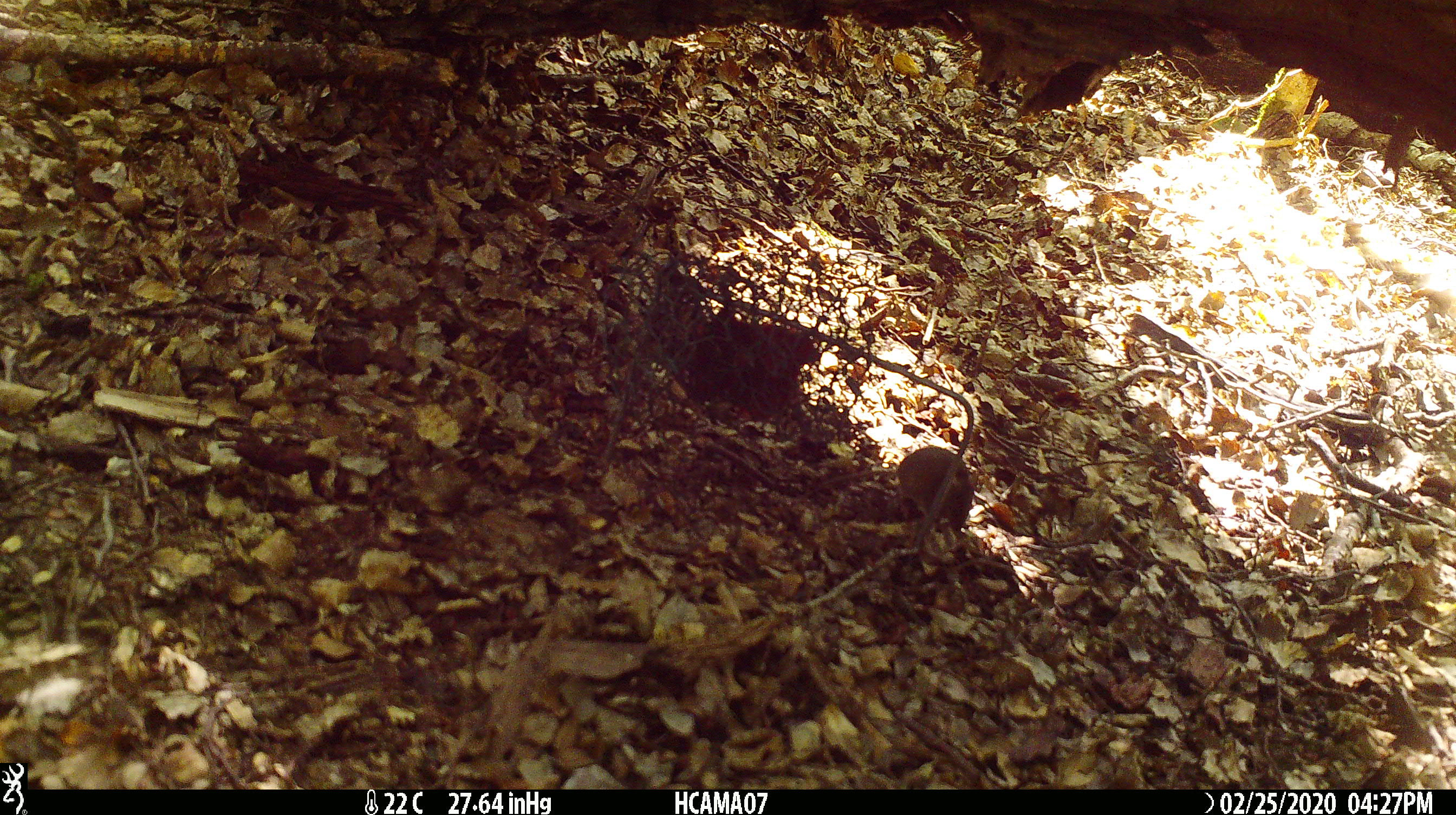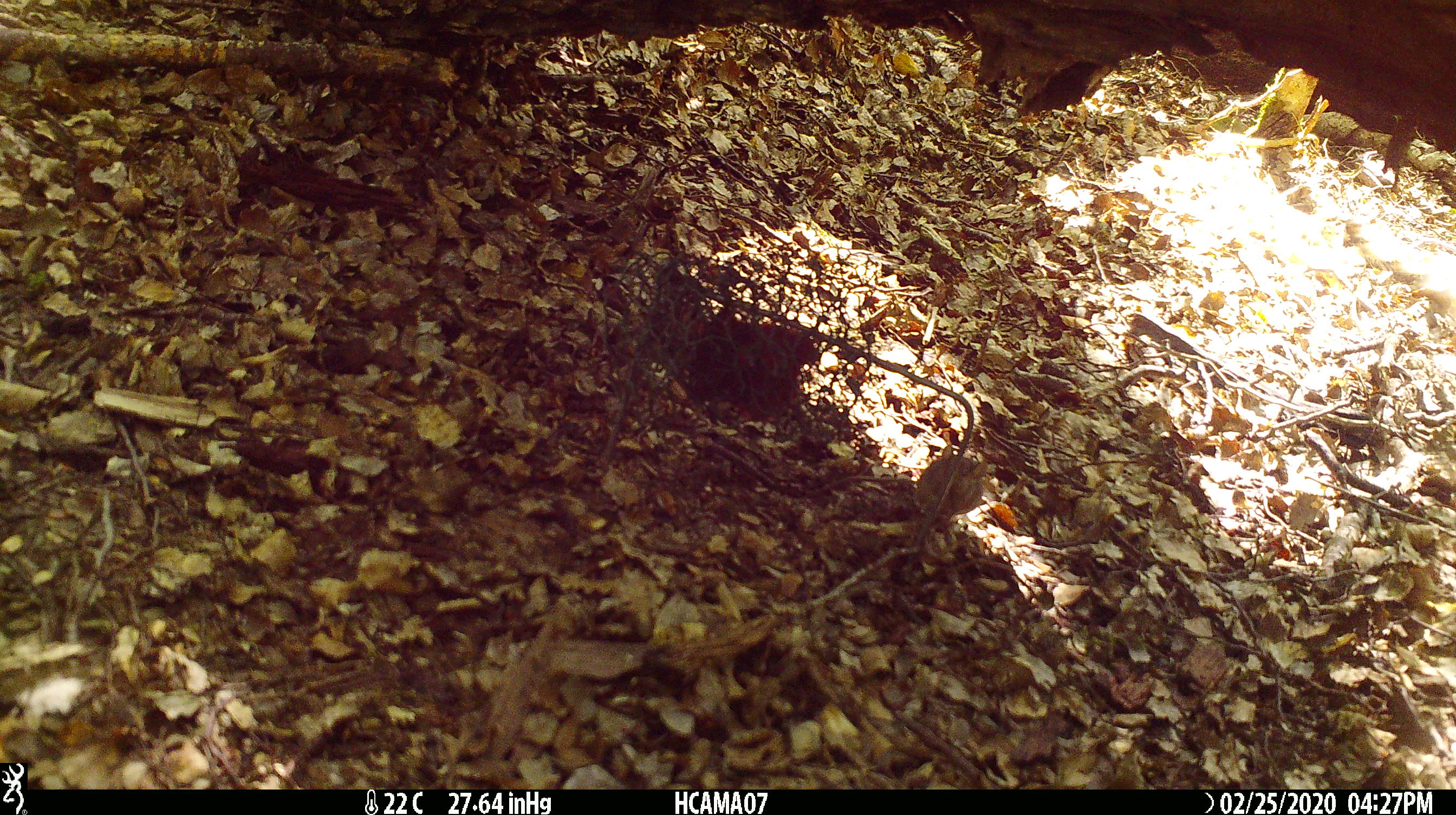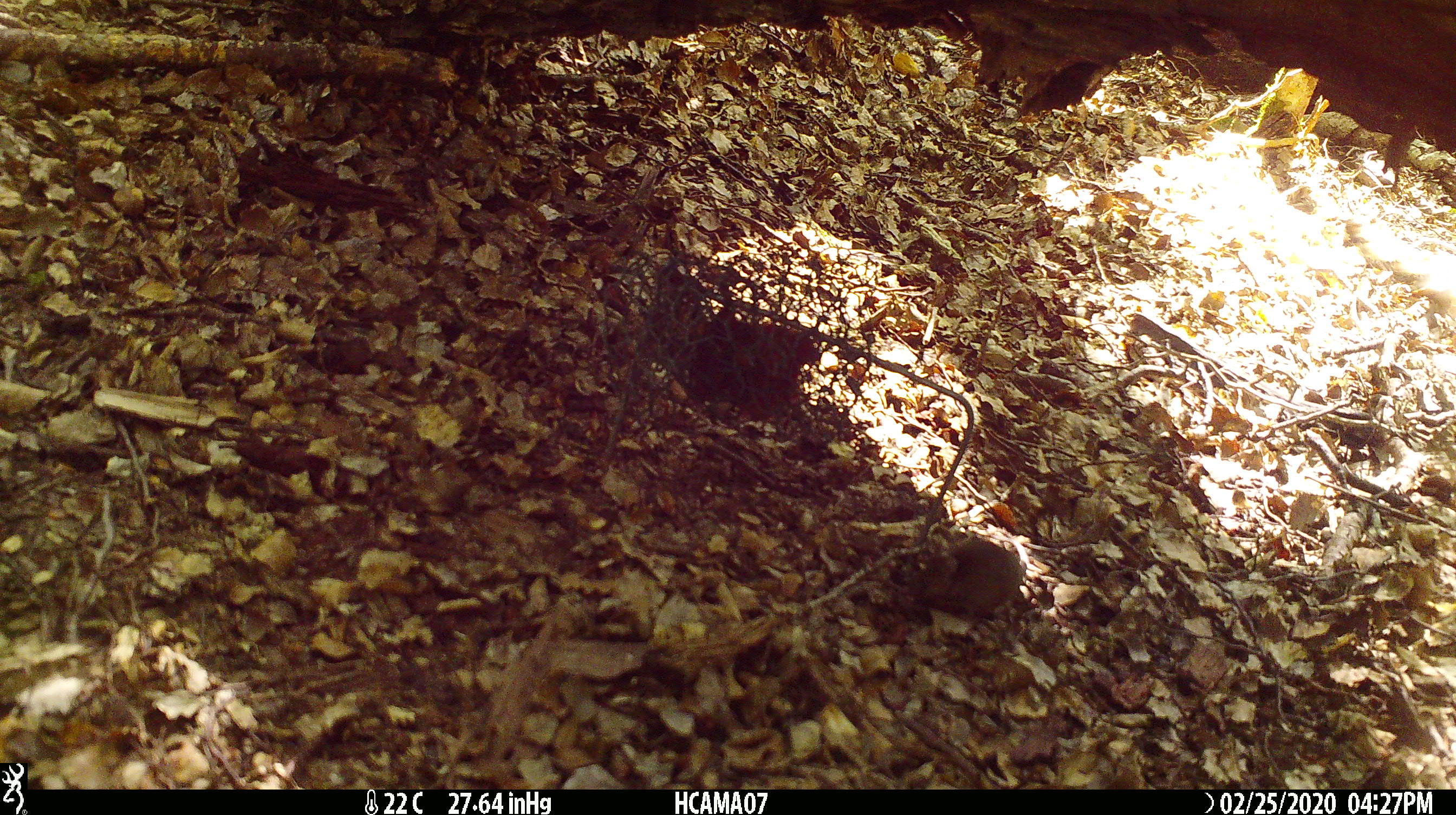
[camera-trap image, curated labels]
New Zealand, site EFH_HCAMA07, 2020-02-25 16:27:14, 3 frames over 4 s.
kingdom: Animalia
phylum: Chordata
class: Mammalia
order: Rodentia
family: Muridae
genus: Mus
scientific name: Mus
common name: mouse